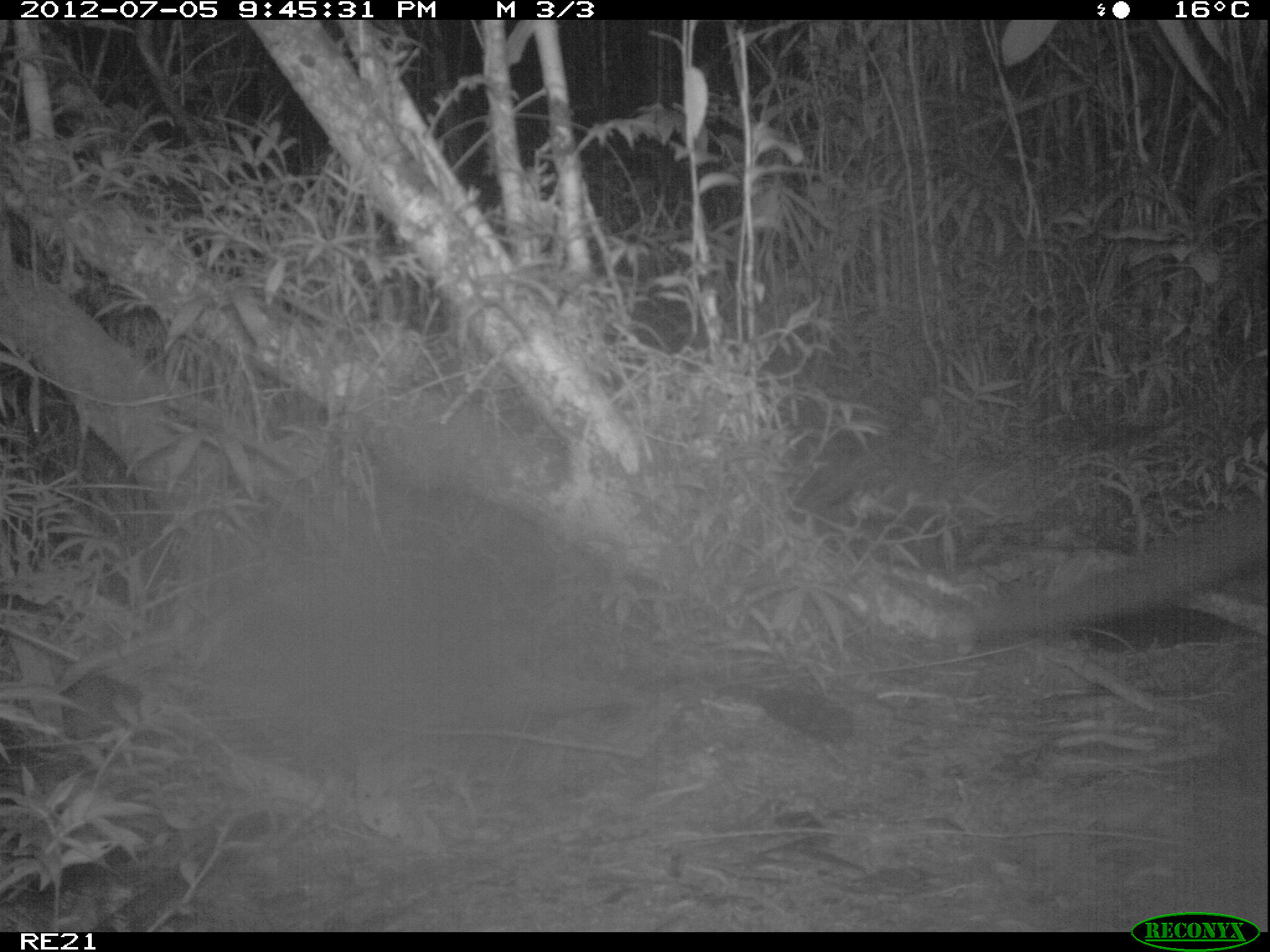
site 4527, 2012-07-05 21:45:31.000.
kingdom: Animalia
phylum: Chordata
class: Mammalia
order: Carnivora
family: Felidae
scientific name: Felidae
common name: felids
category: felis sp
Felis sp (felids) (Felidae), count 1.